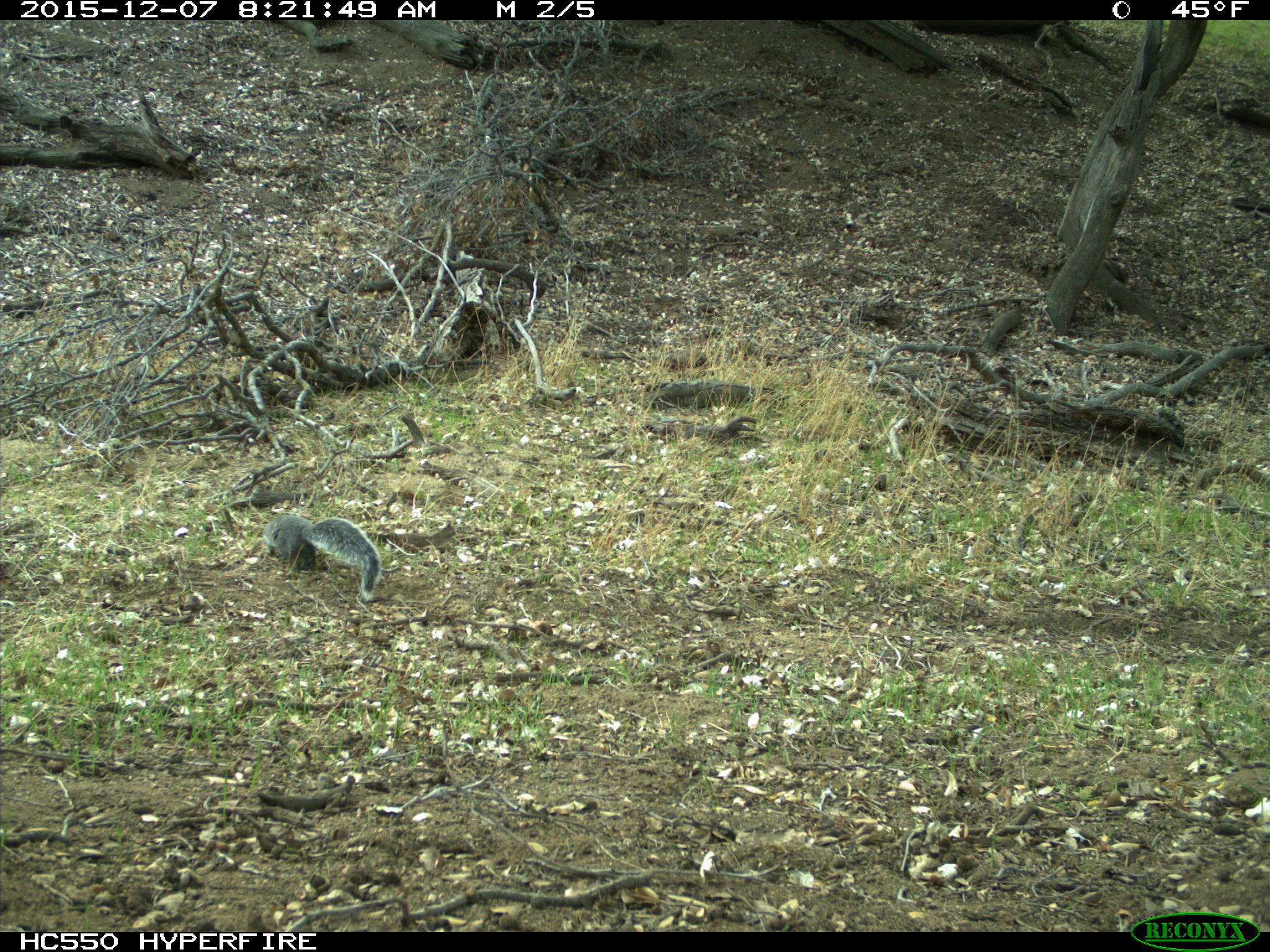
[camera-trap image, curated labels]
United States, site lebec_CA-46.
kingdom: Animalia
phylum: Chordata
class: Mammalia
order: Rodentia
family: Sciuridae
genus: Sciurus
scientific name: Sciurus carolinensis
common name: eastern gray squirrel